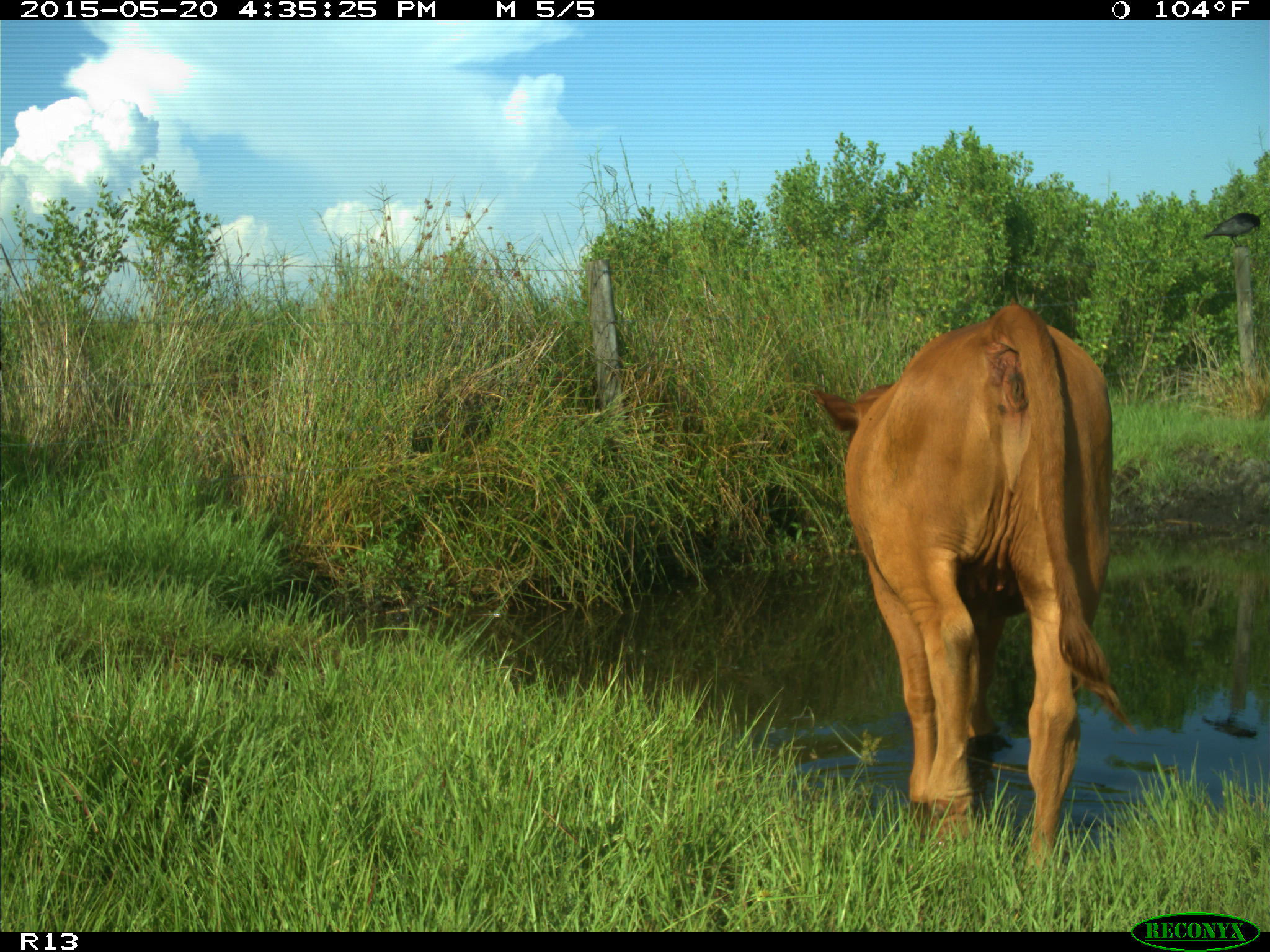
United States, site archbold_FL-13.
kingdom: Animalia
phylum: Chordata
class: Mammalia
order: Artiodactyla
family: Bovidae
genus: Bos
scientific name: Bos taurus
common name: domestic cow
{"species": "Bos taurus (domestic cow)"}